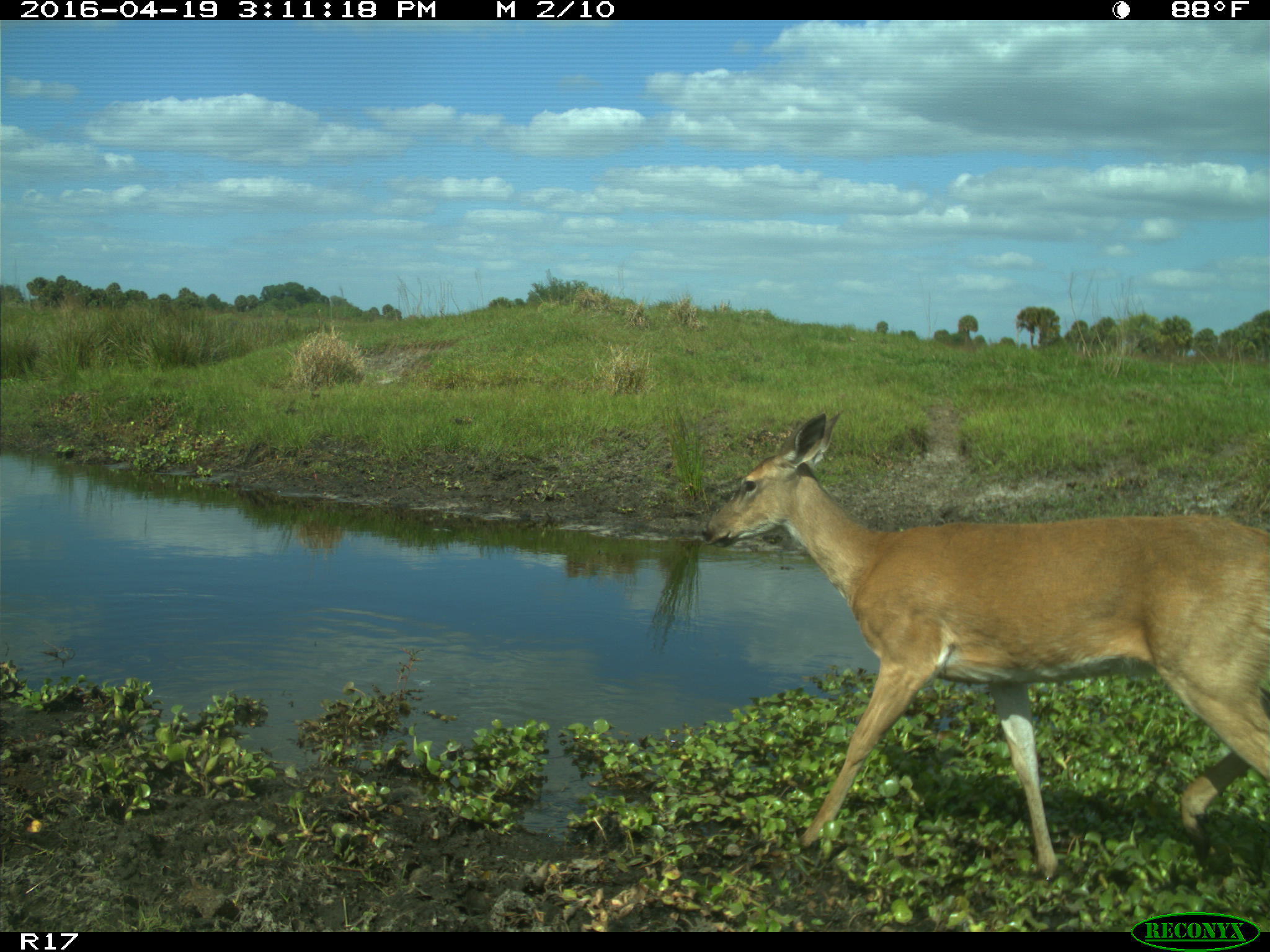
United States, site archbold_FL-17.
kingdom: Animalia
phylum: Chordata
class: Mammalia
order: Artiodactyla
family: Cervidae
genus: Odocoileus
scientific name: Odocoileus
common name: deer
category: unidentified deer